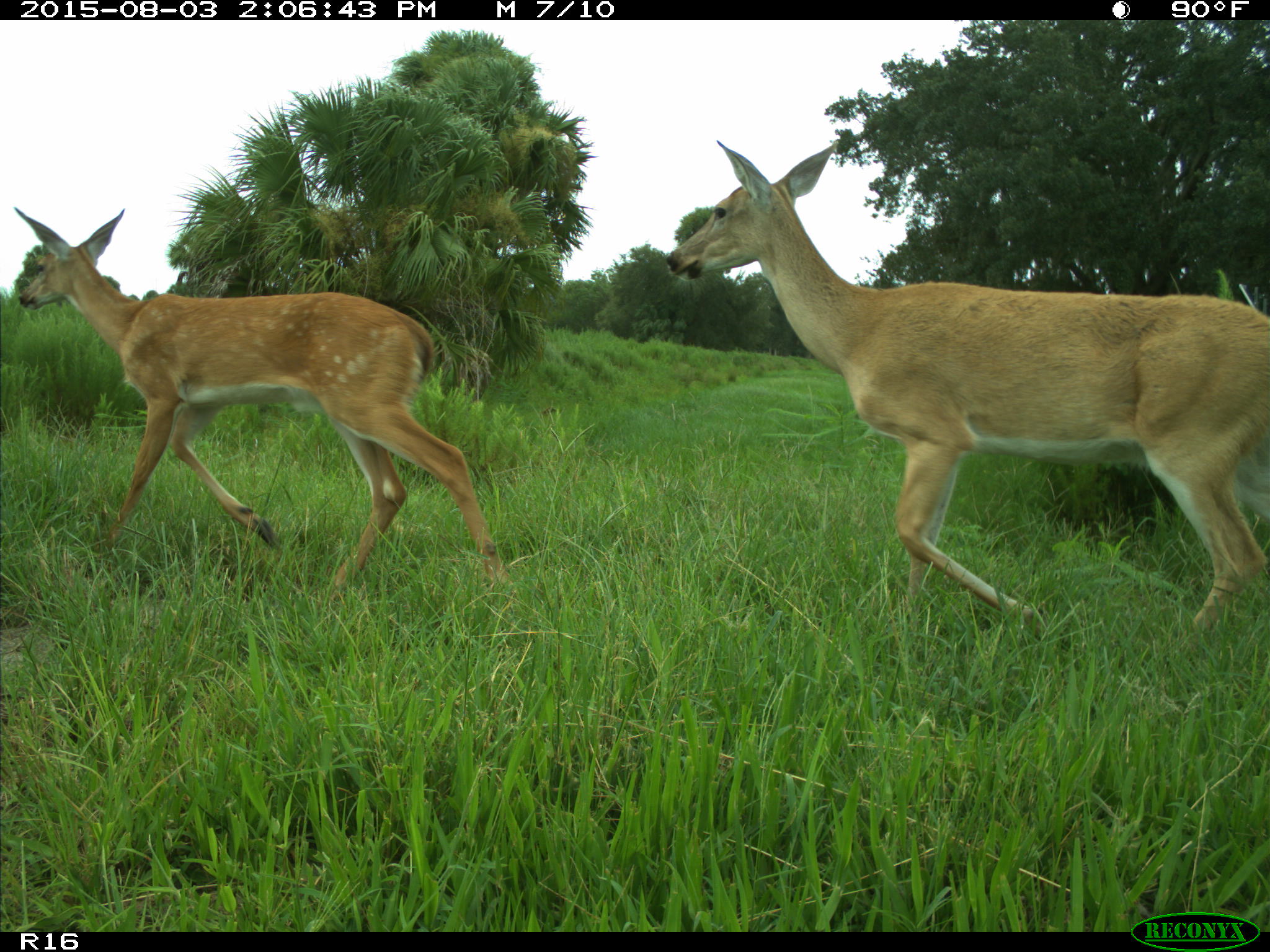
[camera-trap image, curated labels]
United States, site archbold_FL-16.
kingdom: Animalia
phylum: Chordata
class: Mammalia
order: Artiodactyla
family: Cervidae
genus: Odocoileus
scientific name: Odocoileus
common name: deer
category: unidentified deer